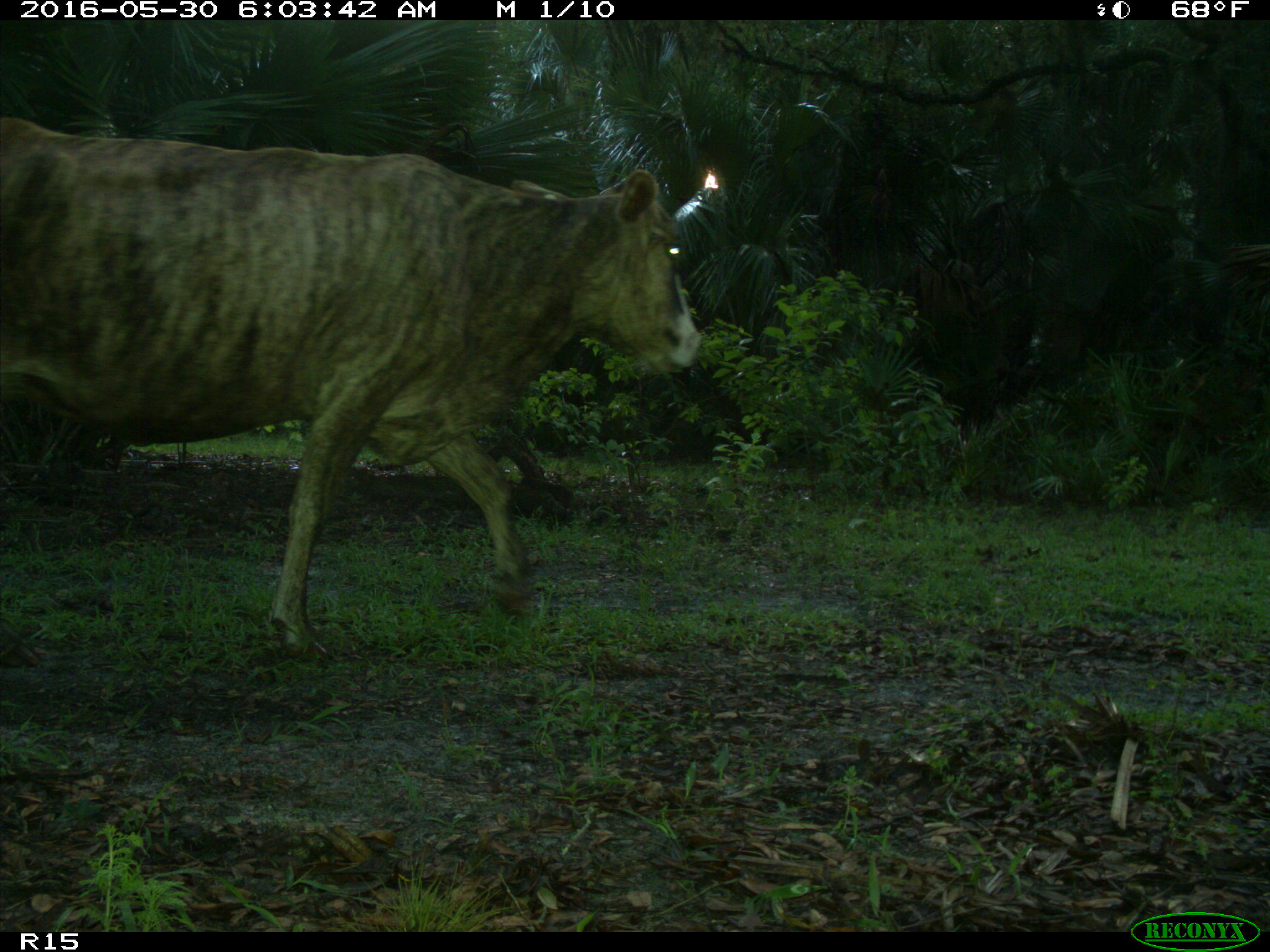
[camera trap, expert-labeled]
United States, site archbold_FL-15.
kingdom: Animalia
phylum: Chordata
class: Mammalia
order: Artiodactyla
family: Bovidae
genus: Bos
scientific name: Bos taurus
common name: domestic cow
Bos taurus (domestic cow).